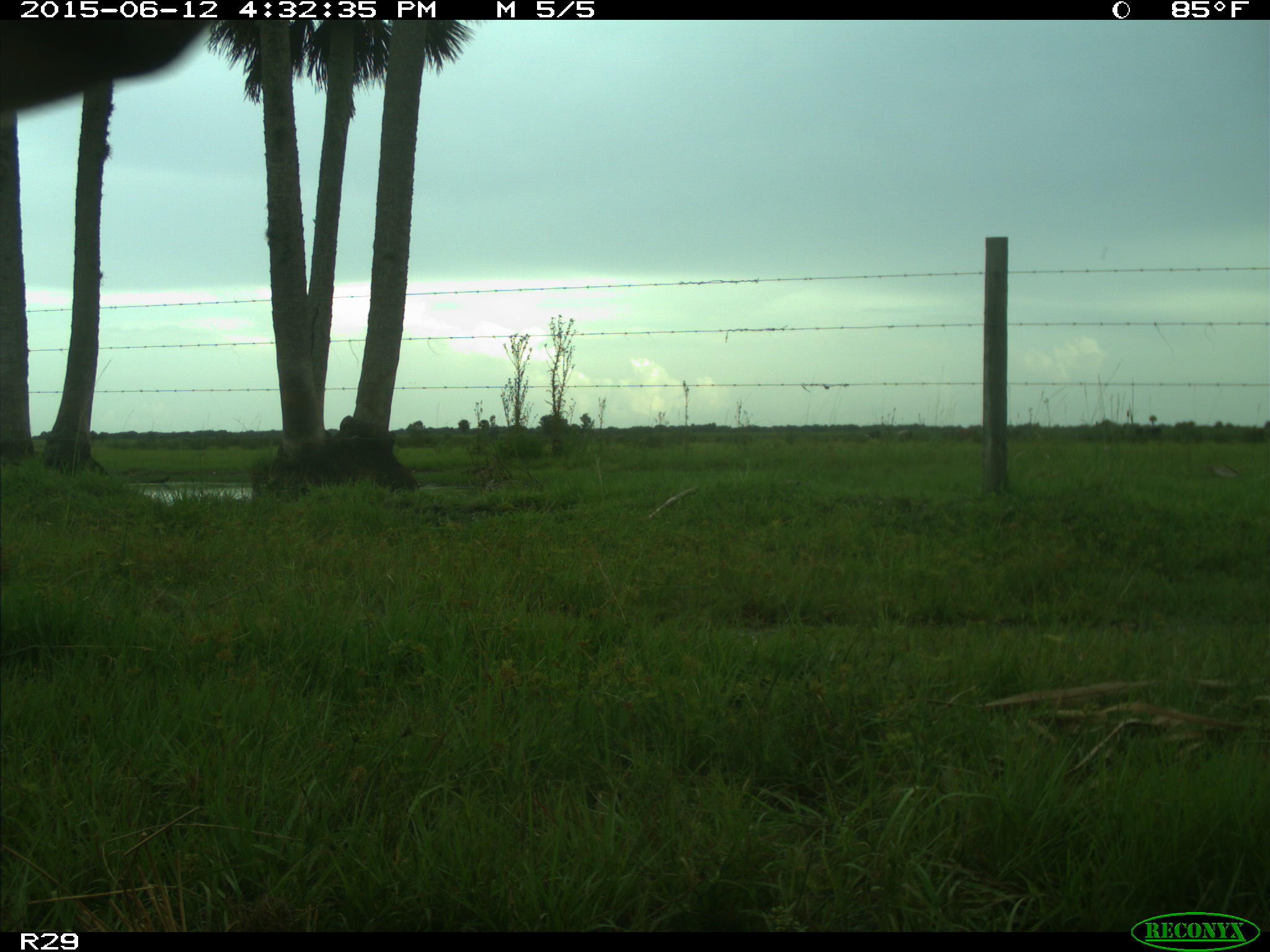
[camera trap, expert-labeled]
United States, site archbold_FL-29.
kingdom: Animalia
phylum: Chordata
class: Mammalia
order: Artiodactyla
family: Bovidae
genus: Bos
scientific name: Bos taurus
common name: domestic cow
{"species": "Bos taurus (domestic cow)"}